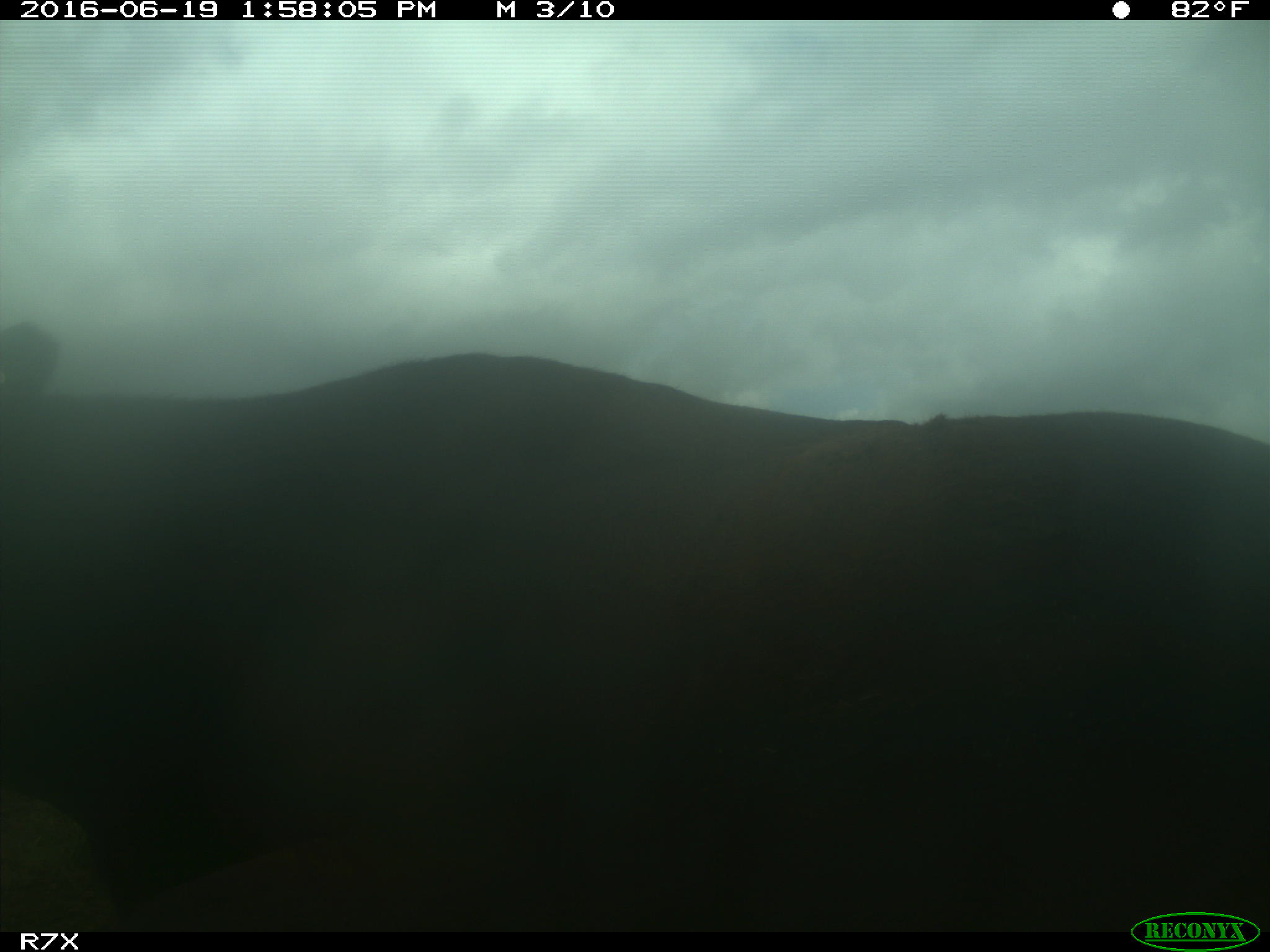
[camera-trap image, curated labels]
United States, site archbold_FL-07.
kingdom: Animalia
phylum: Chordata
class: Mammalia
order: Artiodactyla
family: Bovidae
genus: Bos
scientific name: Bos taurus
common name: domestic cow